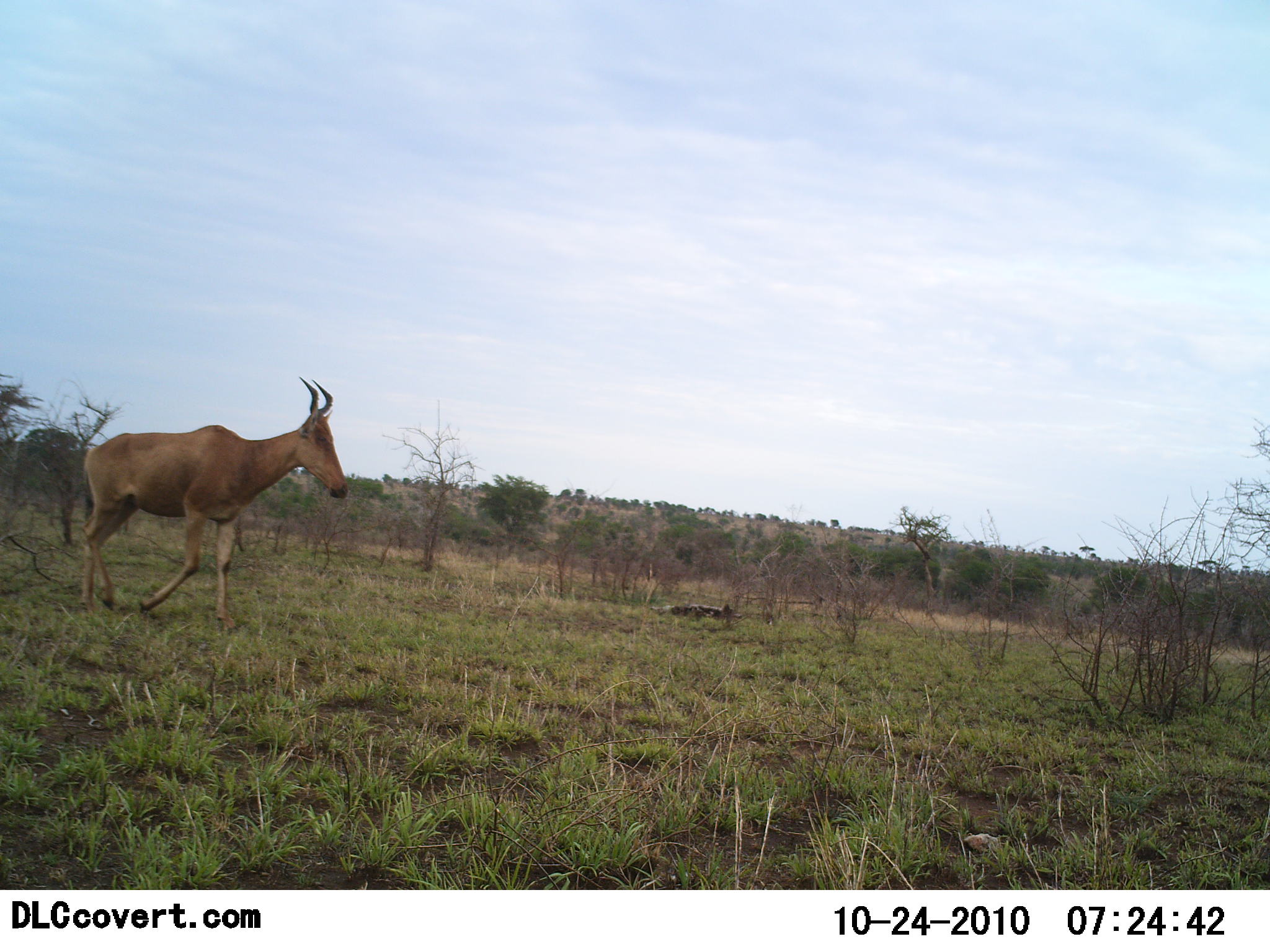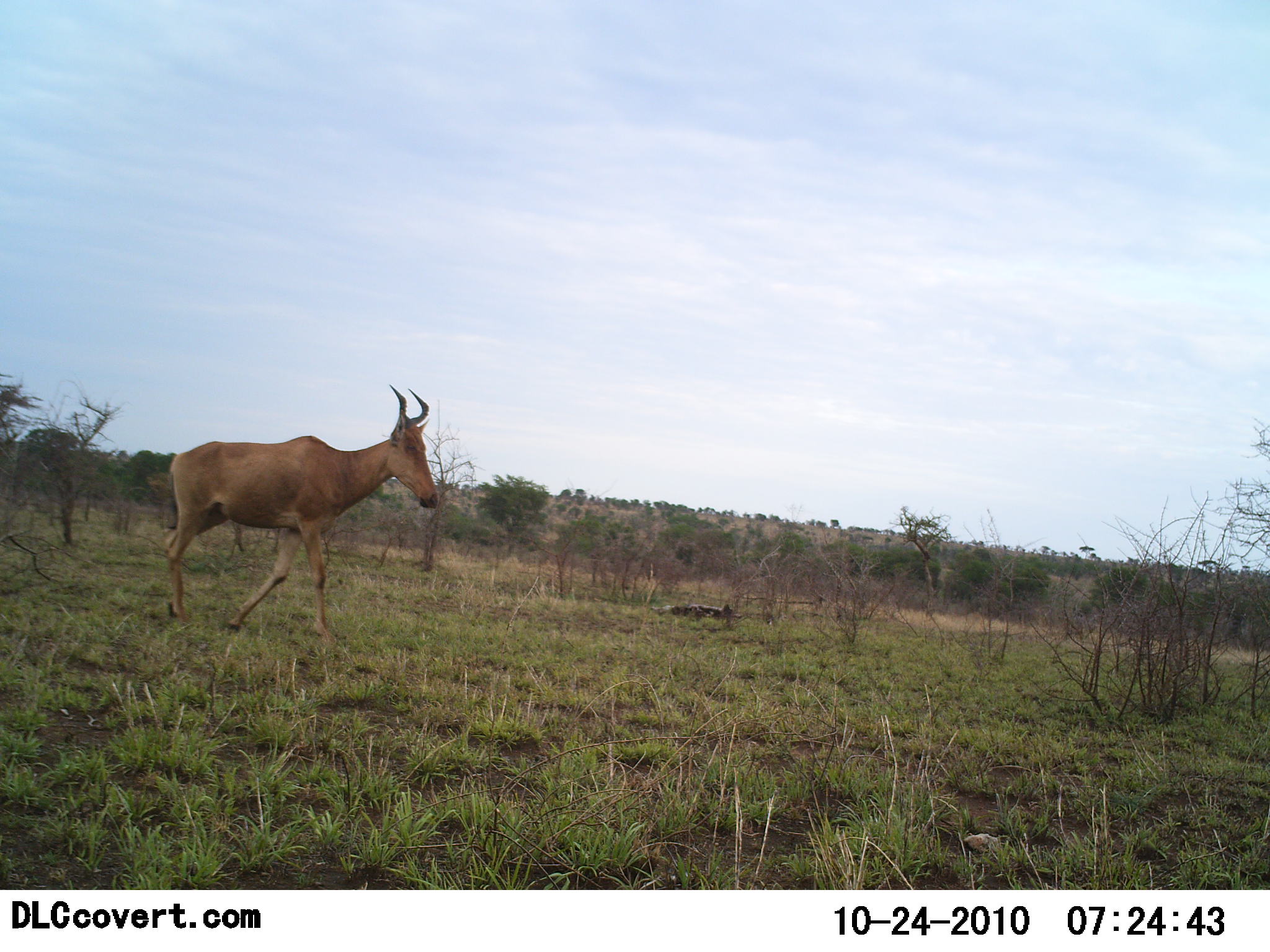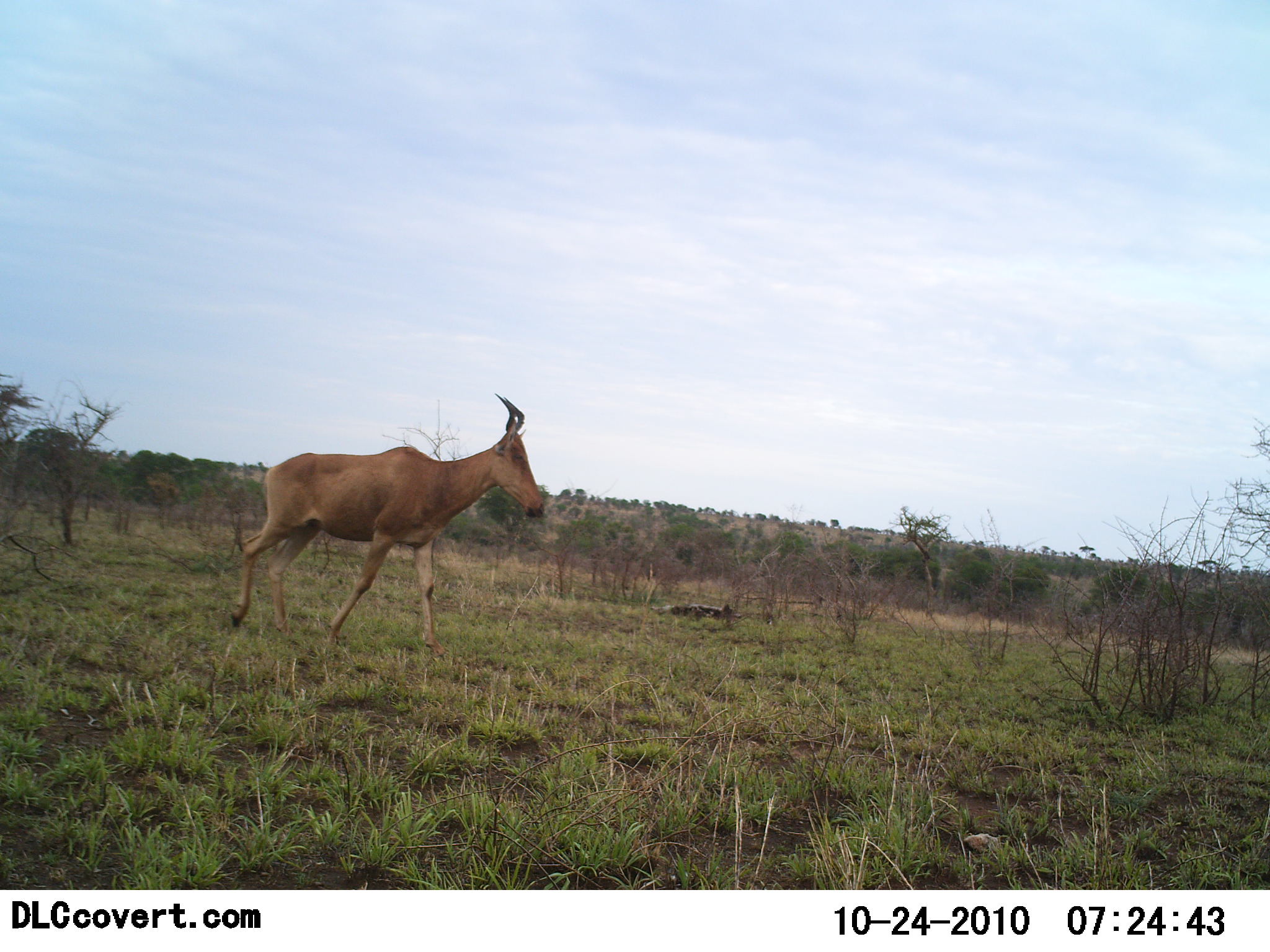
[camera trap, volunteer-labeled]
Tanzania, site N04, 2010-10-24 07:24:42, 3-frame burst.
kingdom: Animalia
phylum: Chordata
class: Mammalia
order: Artiodactyla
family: Bovidae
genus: Alcelaphus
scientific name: Alcelaphus buselaphus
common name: hartebeest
Hartebeest (Alcelaphus buselaphus), count 1. Behavior (volunteer vote fractions): standing 6%, resting 0%, moving 100%, interacting 0%. Young present (vote fraction): 0%. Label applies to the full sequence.